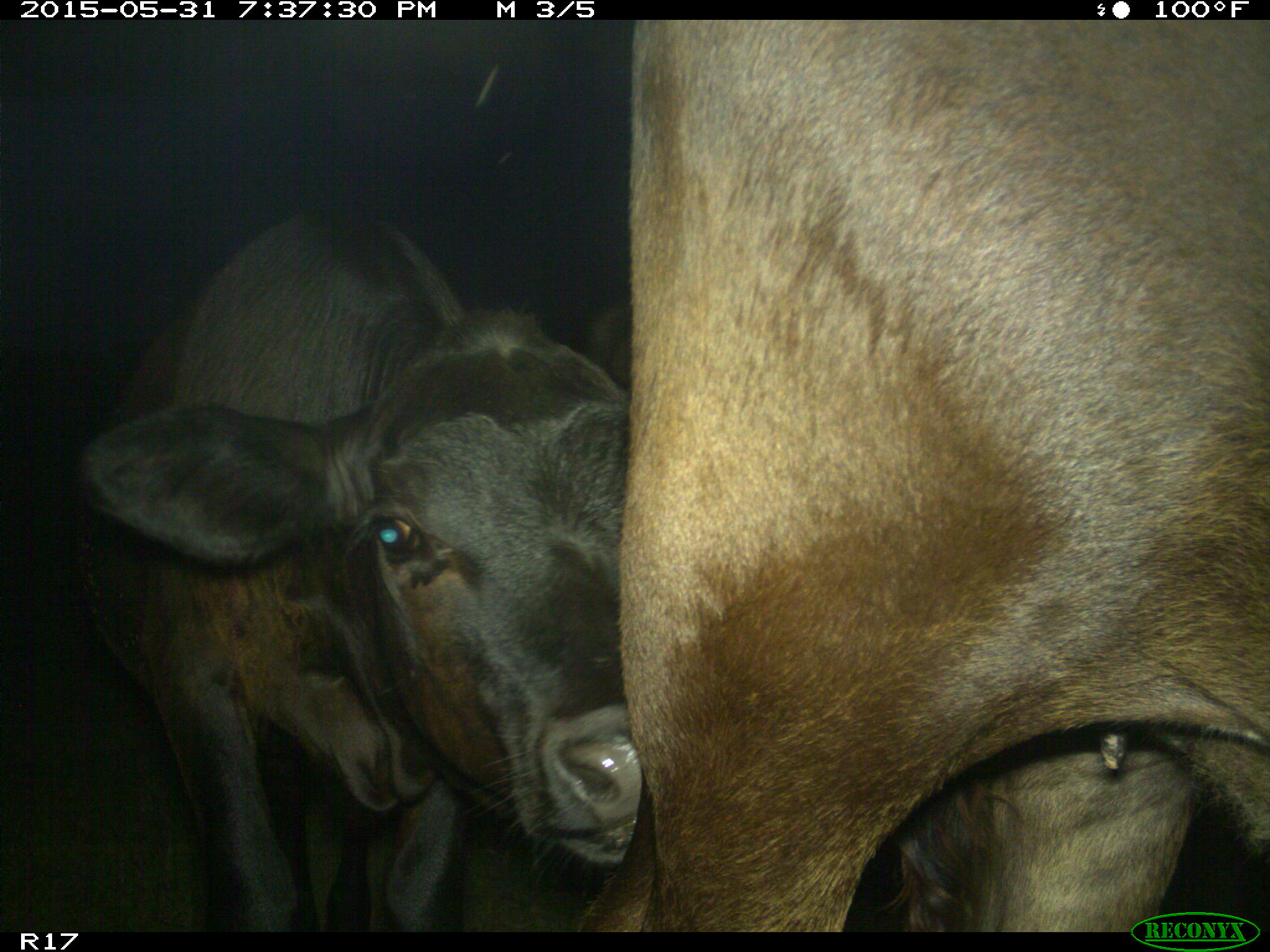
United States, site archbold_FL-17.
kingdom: Animalia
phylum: Chordata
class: Mammalia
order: Artiodactyla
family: Bovidae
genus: Bos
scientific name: Bos taurus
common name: domestic cow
Bos taurus (domestic cow).